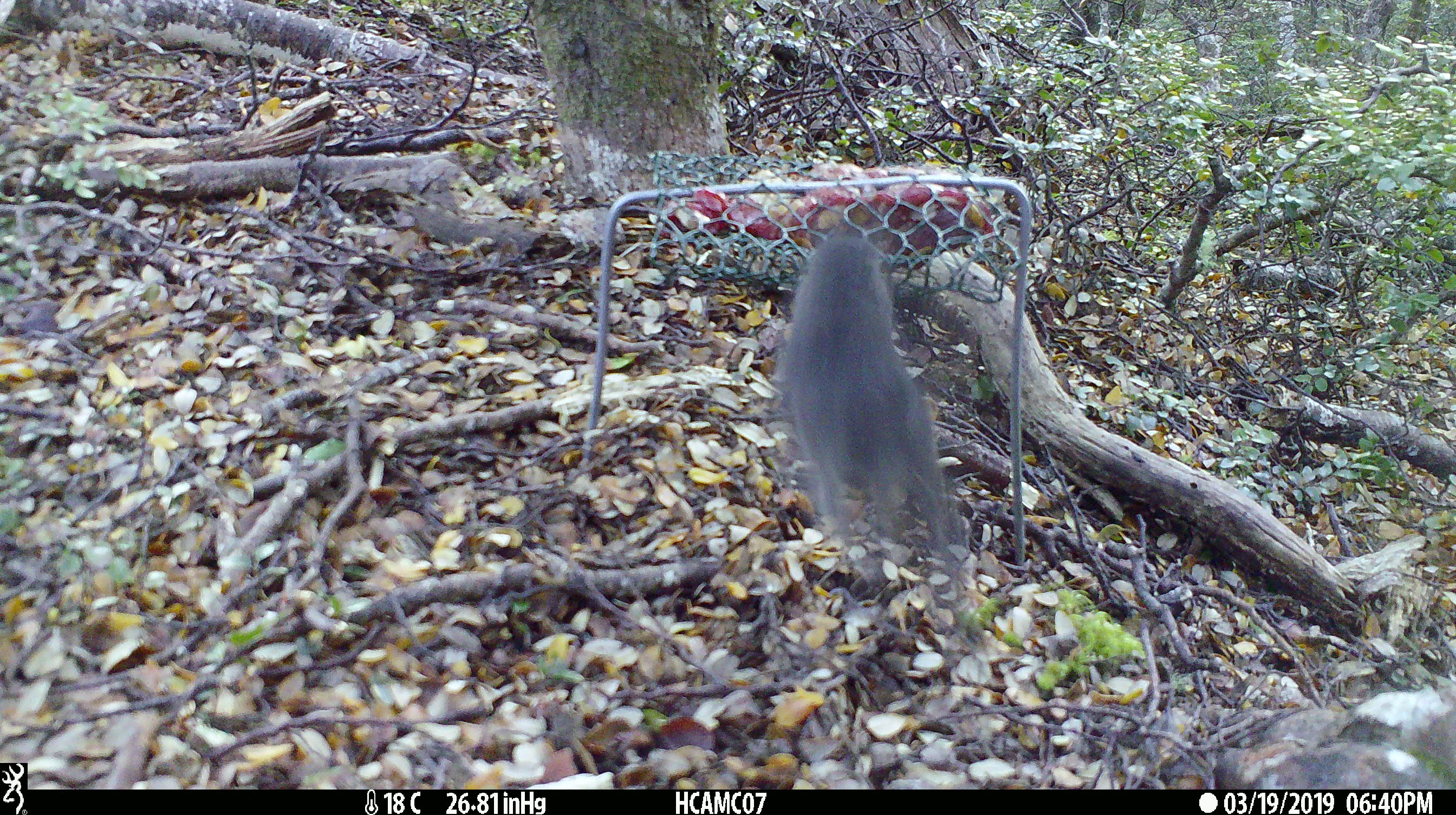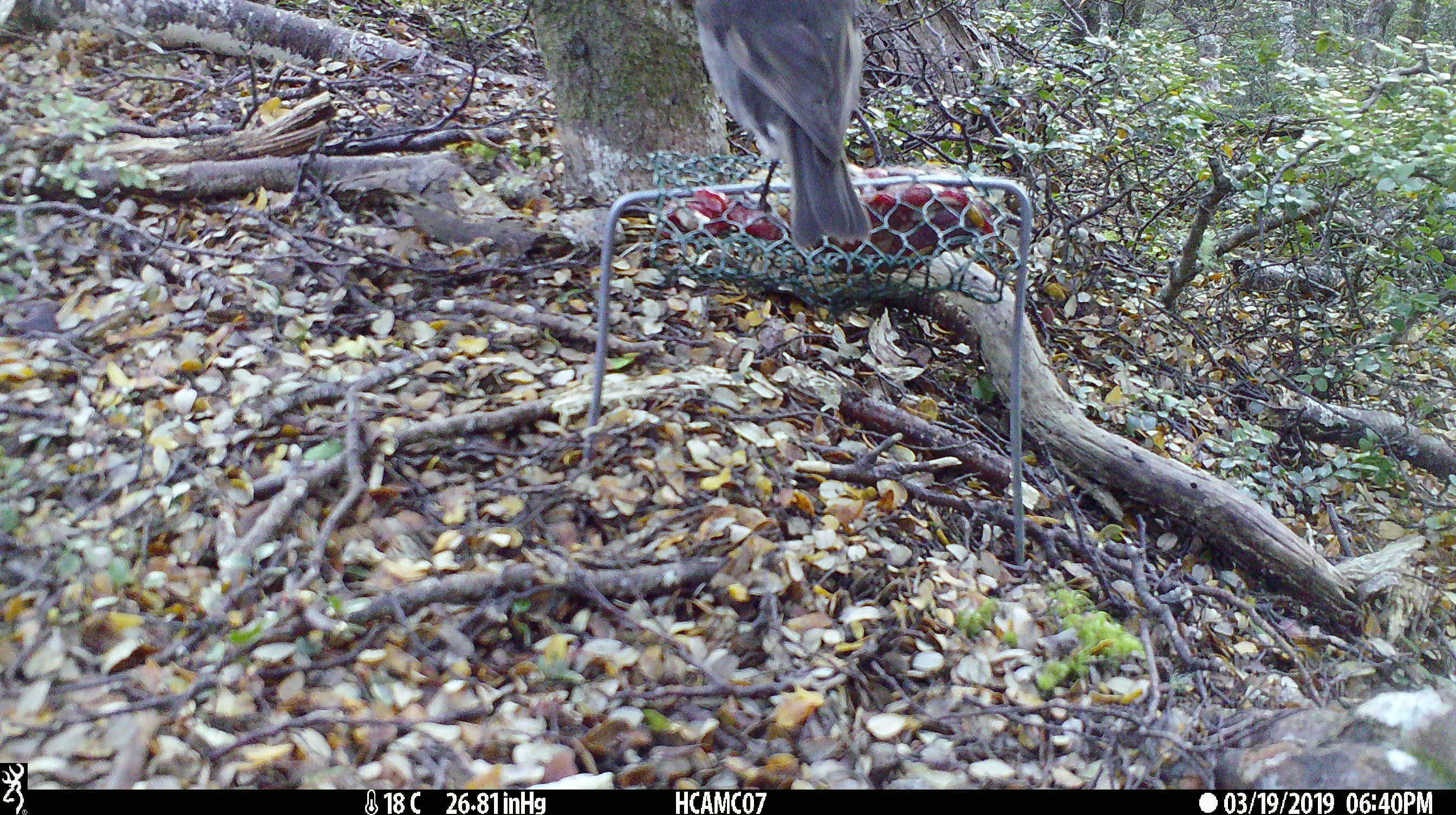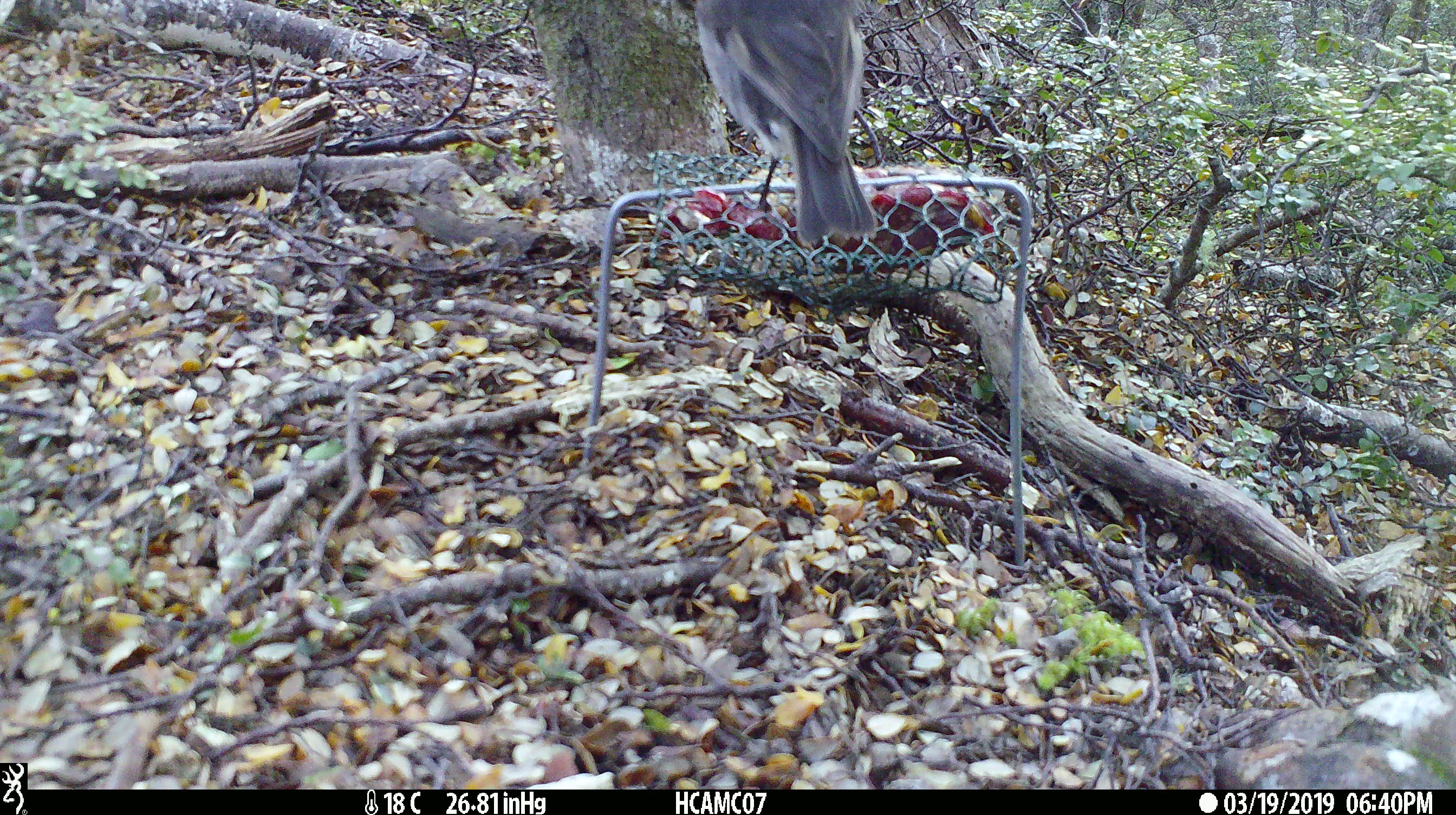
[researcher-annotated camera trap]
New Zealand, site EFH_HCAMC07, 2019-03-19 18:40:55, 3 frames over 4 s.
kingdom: Animalia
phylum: Chordata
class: Aves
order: Passeriformes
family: Petroicidae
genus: Petroica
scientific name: Petroica australis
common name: new zealand robin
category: robin